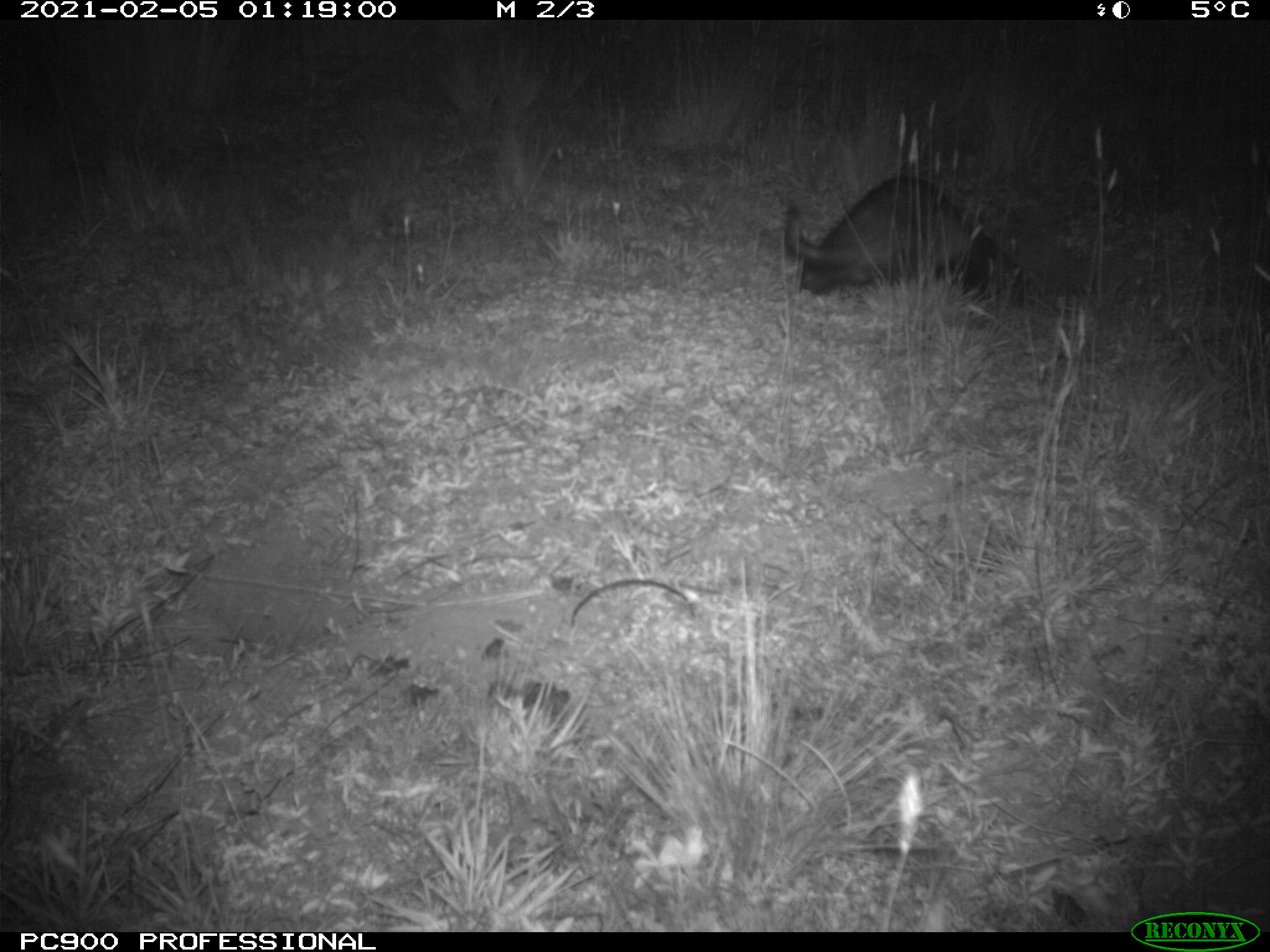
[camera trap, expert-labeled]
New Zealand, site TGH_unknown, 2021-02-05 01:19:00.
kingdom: Animalia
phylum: Chordata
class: Mammalia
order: Carnivora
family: Mustelidae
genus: Mustela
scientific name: Mustela furo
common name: ferret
Ferret (Mustela furo).